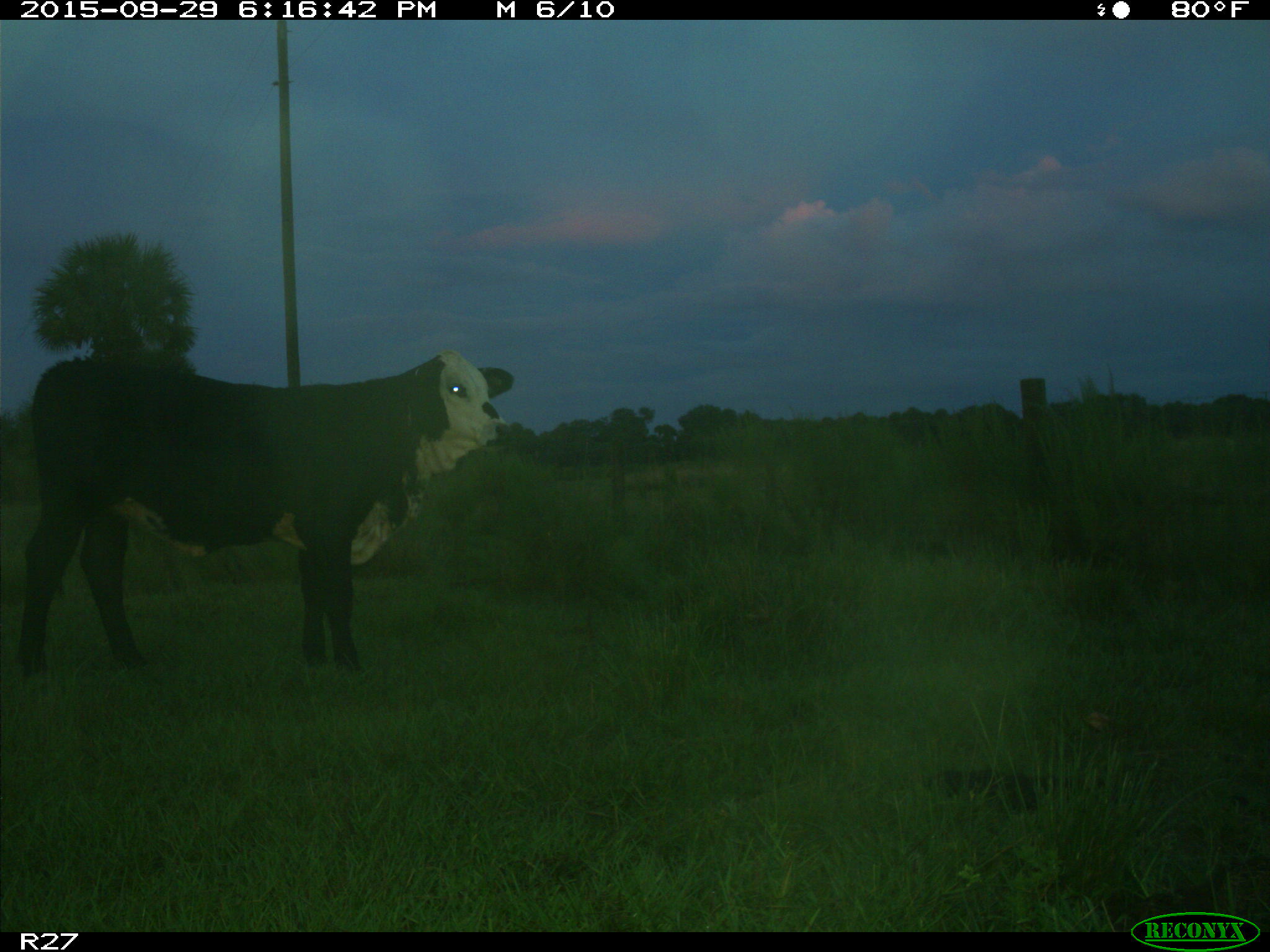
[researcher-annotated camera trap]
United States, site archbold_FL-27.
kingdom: Animalia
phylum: Chordata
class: Mammalia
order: Artiodactyla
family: Bovidae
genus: Bos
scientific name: Bos taurus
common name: domestic cow